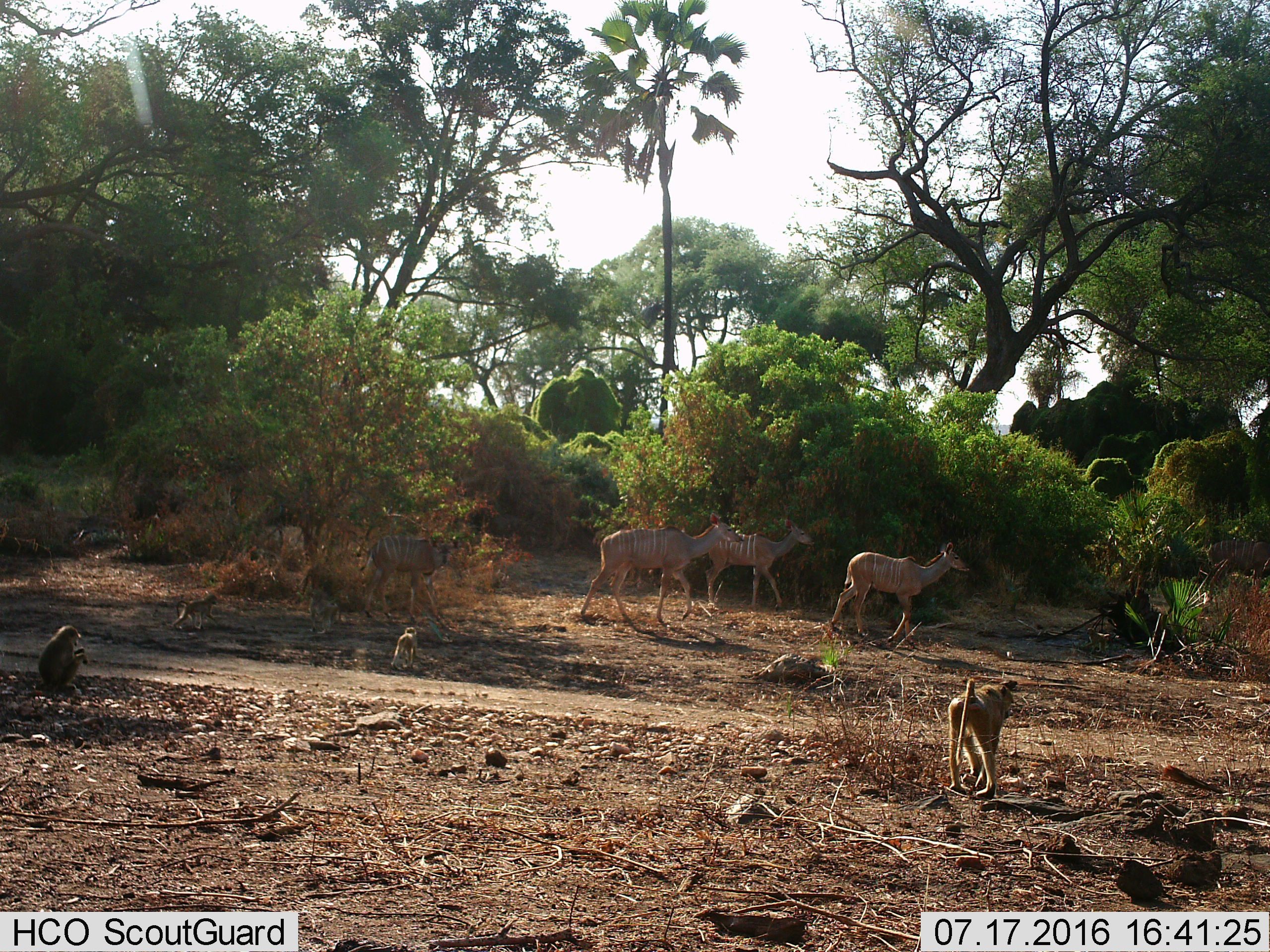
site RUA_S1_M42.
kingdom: Animalia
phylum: Chordata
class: Mammalia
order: Primates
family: Cercopithecidae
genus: Papio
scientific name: Papio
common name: baboon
Baboon (Papio), count 5. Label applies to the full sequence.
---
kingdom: Animalia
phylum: Chordata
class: Mammalia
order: Artiodactyla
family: Bovidae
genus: Tragelaphus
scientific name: Tragelaphus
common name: kudu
Kudu (Tragelaphus), count 4. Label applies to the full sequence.